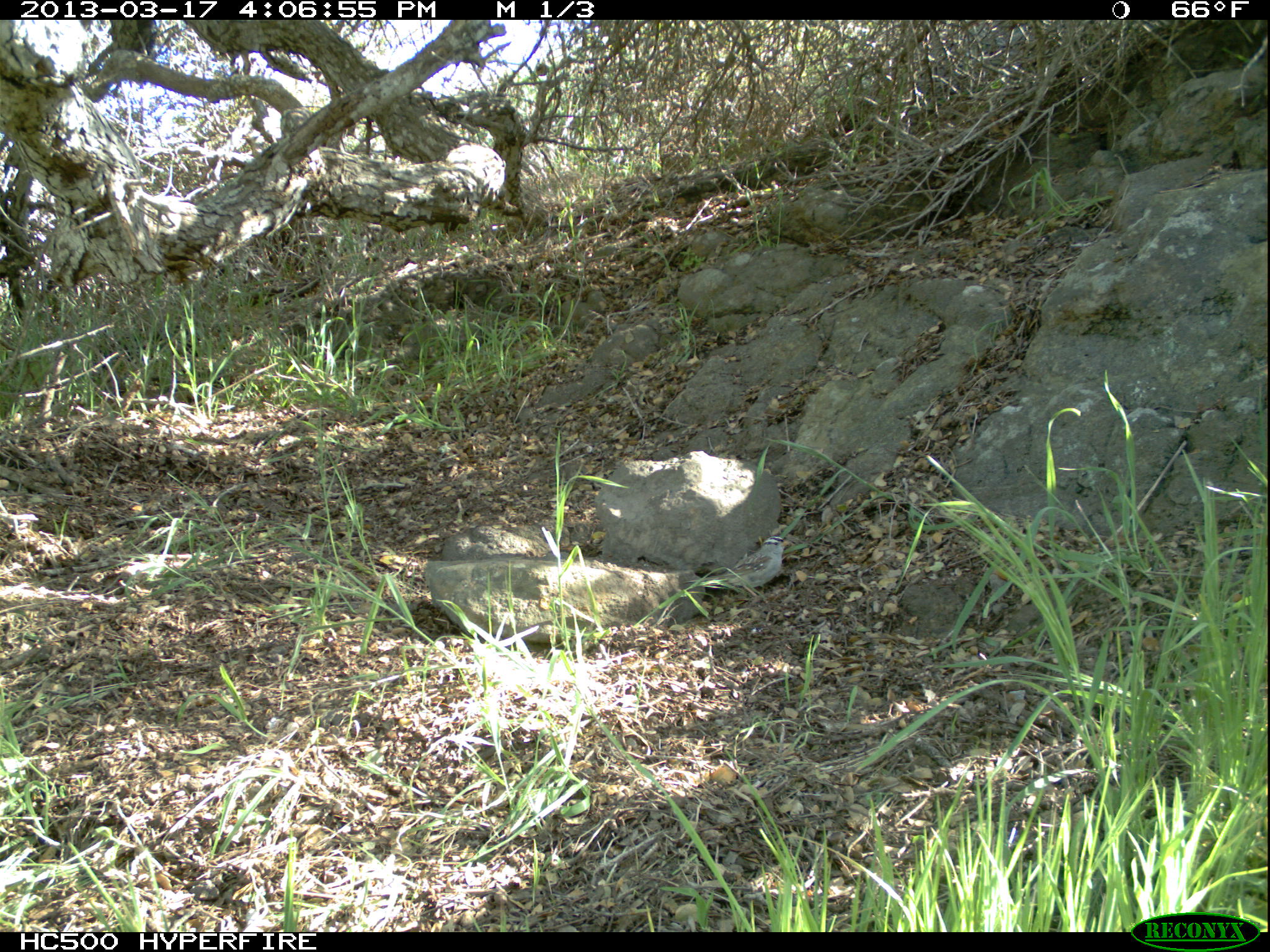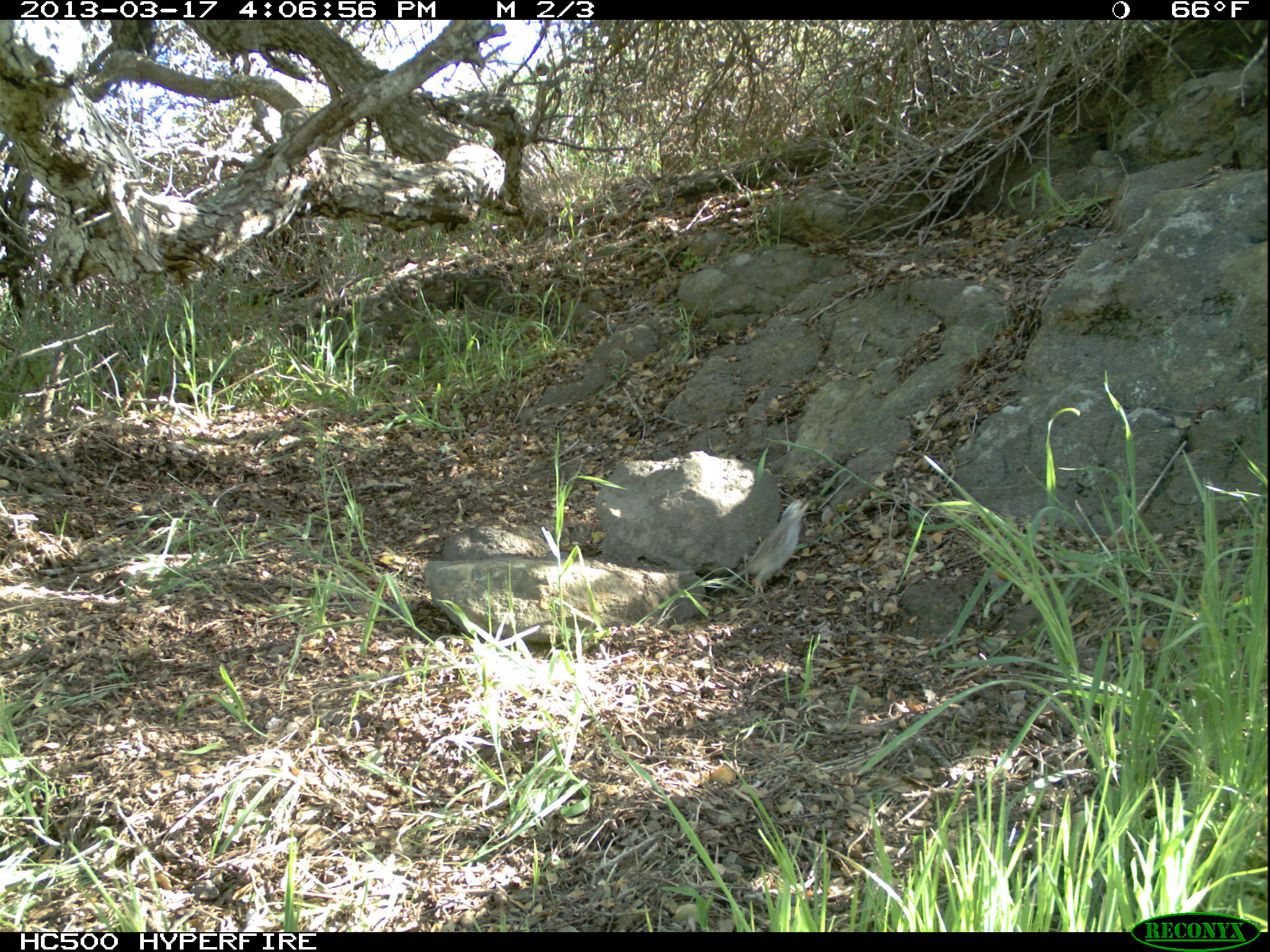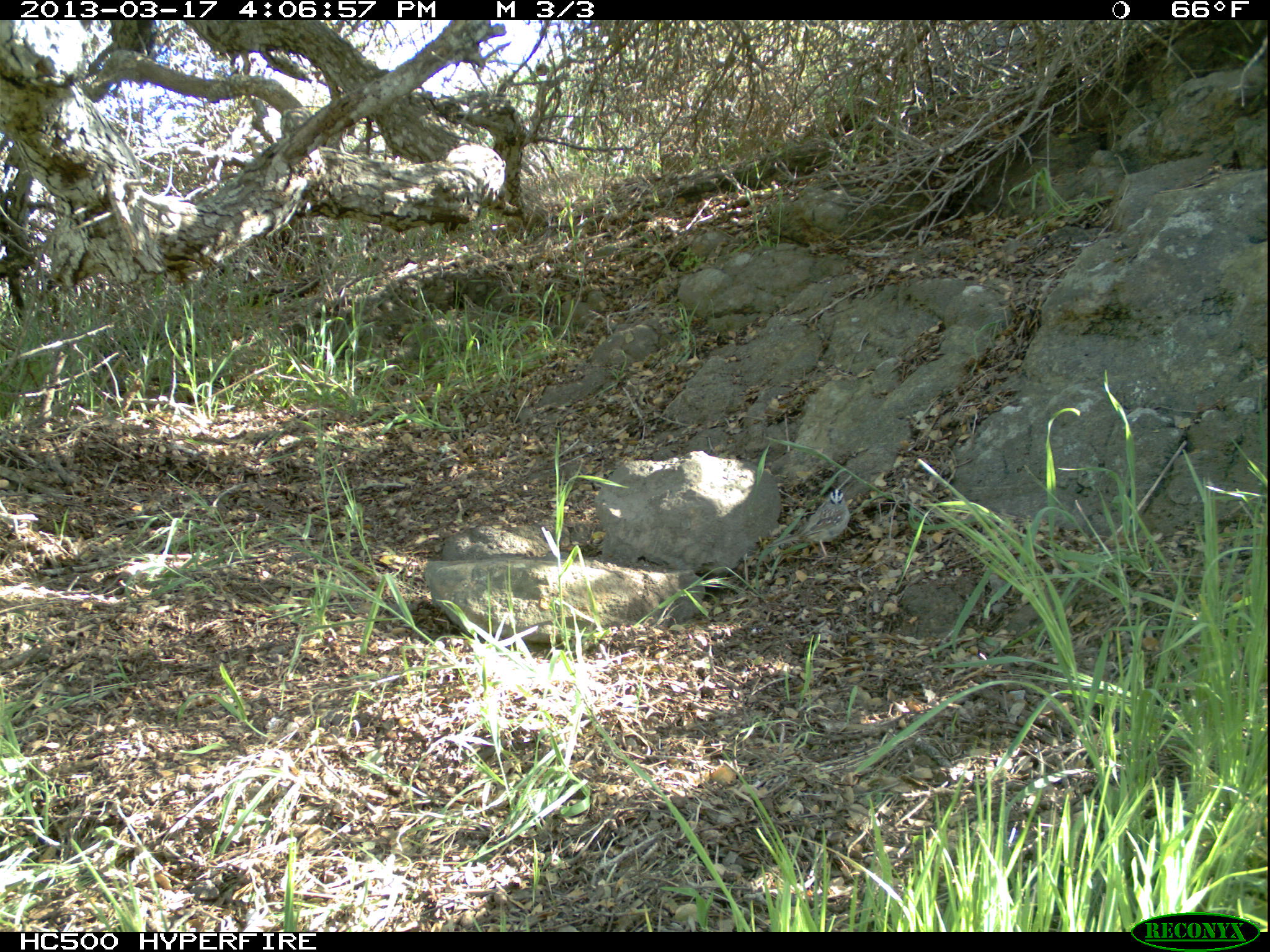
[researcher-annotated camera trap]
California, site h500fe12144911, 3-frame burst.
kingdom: Animalia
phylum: Chordata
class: Aves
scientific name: Aves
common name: bird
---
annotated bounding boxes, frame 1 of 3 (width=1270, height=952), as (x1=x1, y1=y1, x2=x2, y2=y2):
bird: (x1=680, y1=534, x2=795, y2=597)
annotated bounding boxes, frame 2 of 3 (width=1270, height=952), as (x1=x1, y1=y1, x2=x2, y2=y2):
bird: (x1=709, y1=496, x2=819, y2=602)